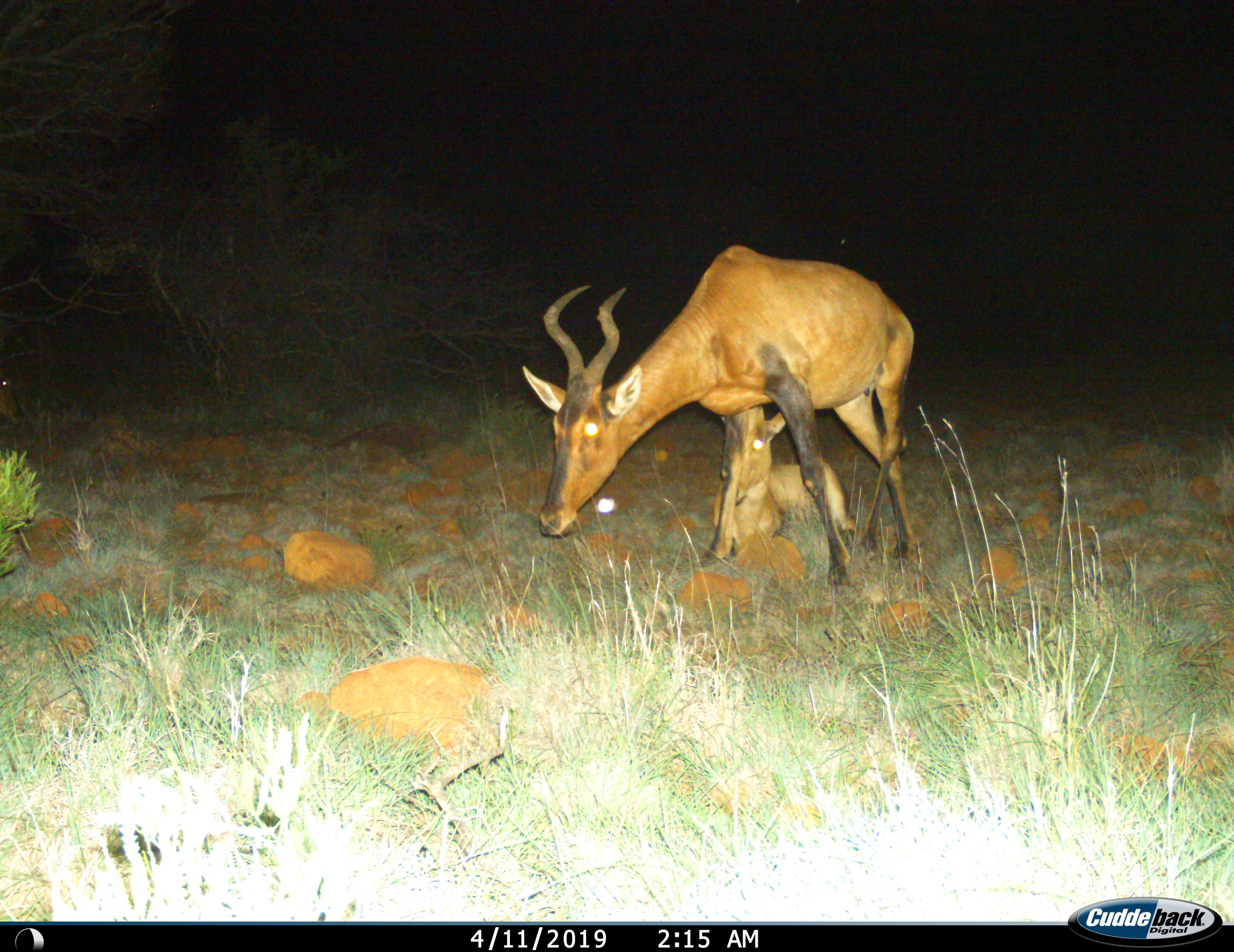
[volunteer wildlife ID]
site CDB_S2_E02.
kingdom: Animalia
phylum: Chordata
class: Mammalia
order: Artiodactyla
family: Bovidae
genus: Alcelaphus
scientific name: Alcelaphus buselaphus caama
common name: red hartebeest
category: hartebeestred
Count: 2.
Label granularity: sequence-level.